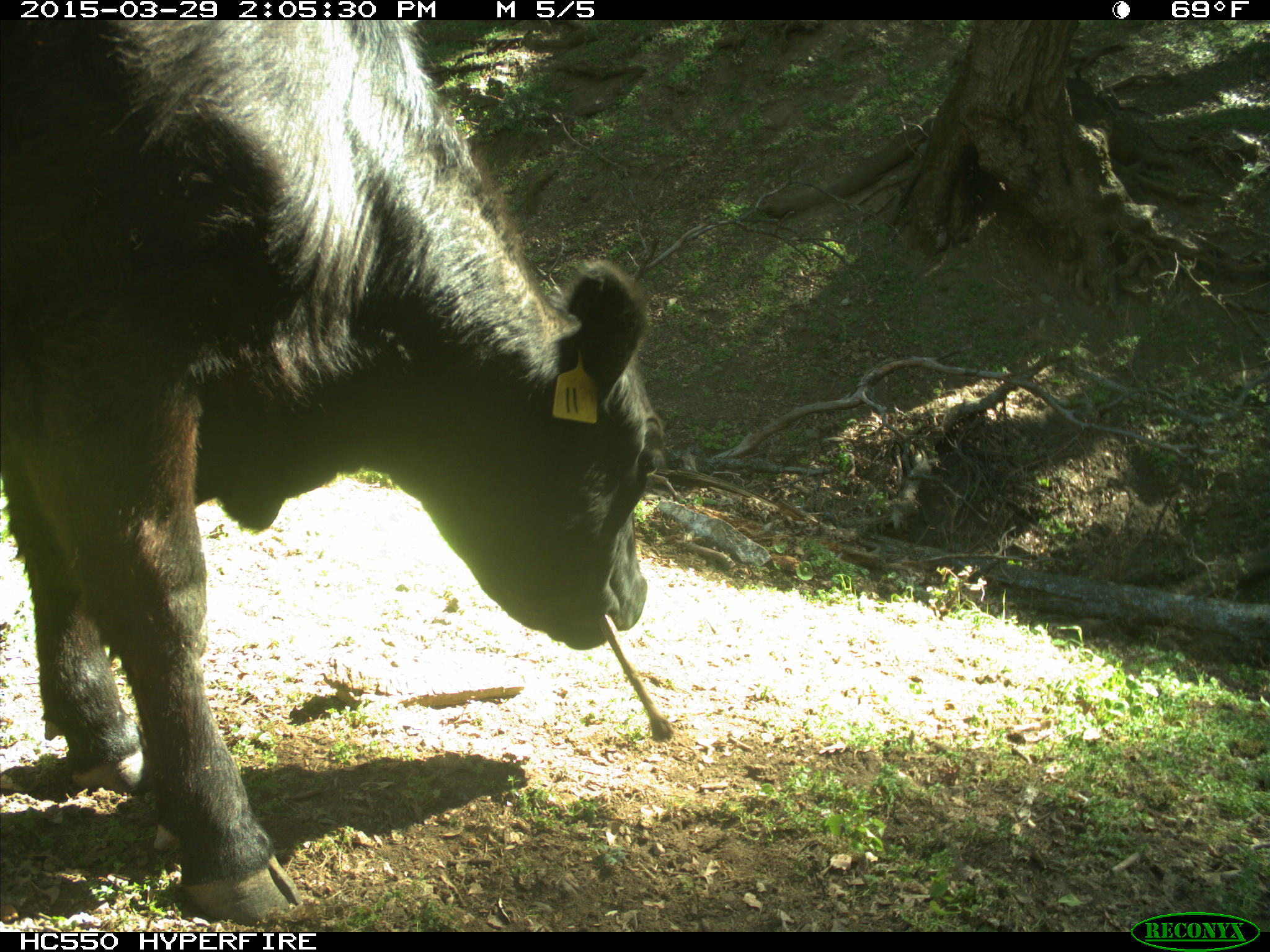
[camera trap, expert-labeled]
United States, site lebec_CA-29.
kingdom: Animalia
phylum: Chordata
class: Mammalia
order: Artiodactyla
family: Bovidae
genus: Bos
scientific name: Bos taurus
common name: domestic cow